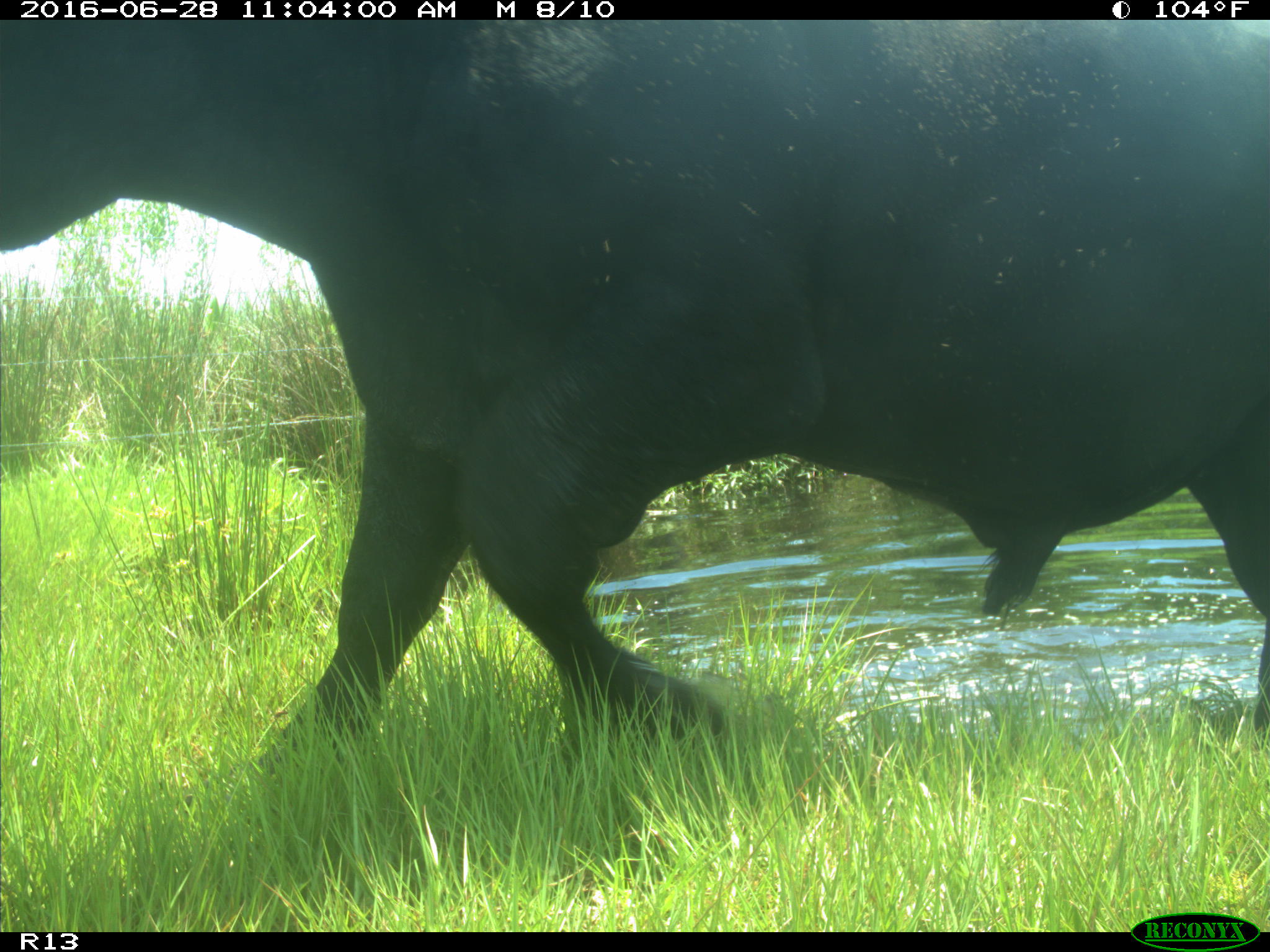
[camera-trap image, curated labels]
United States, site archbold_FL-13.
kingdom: Animalia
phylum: Chordata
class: Mammalia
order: Artiodactyla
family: Bovidae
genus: Bos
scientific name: Bos taurus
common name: domestic cow